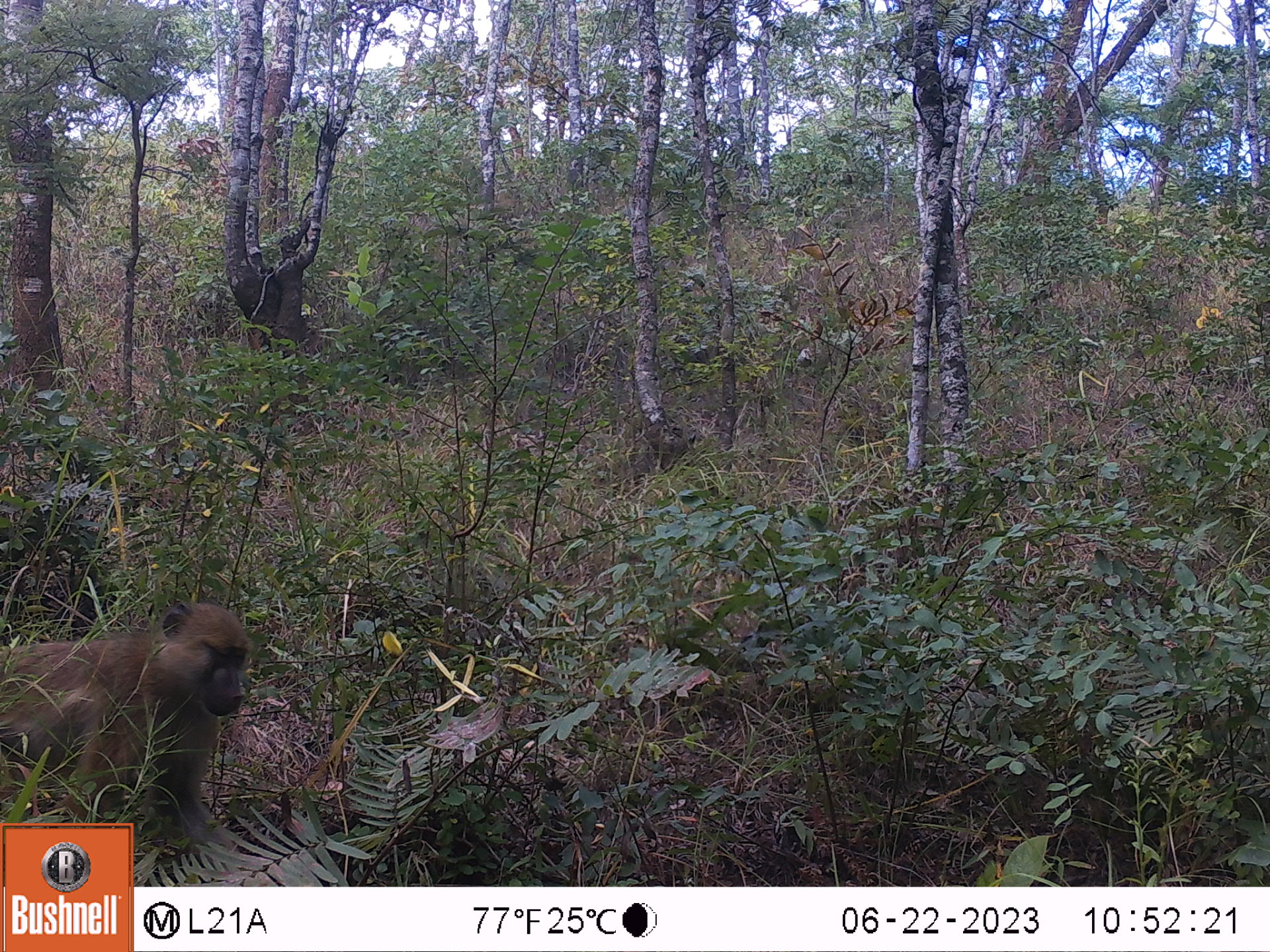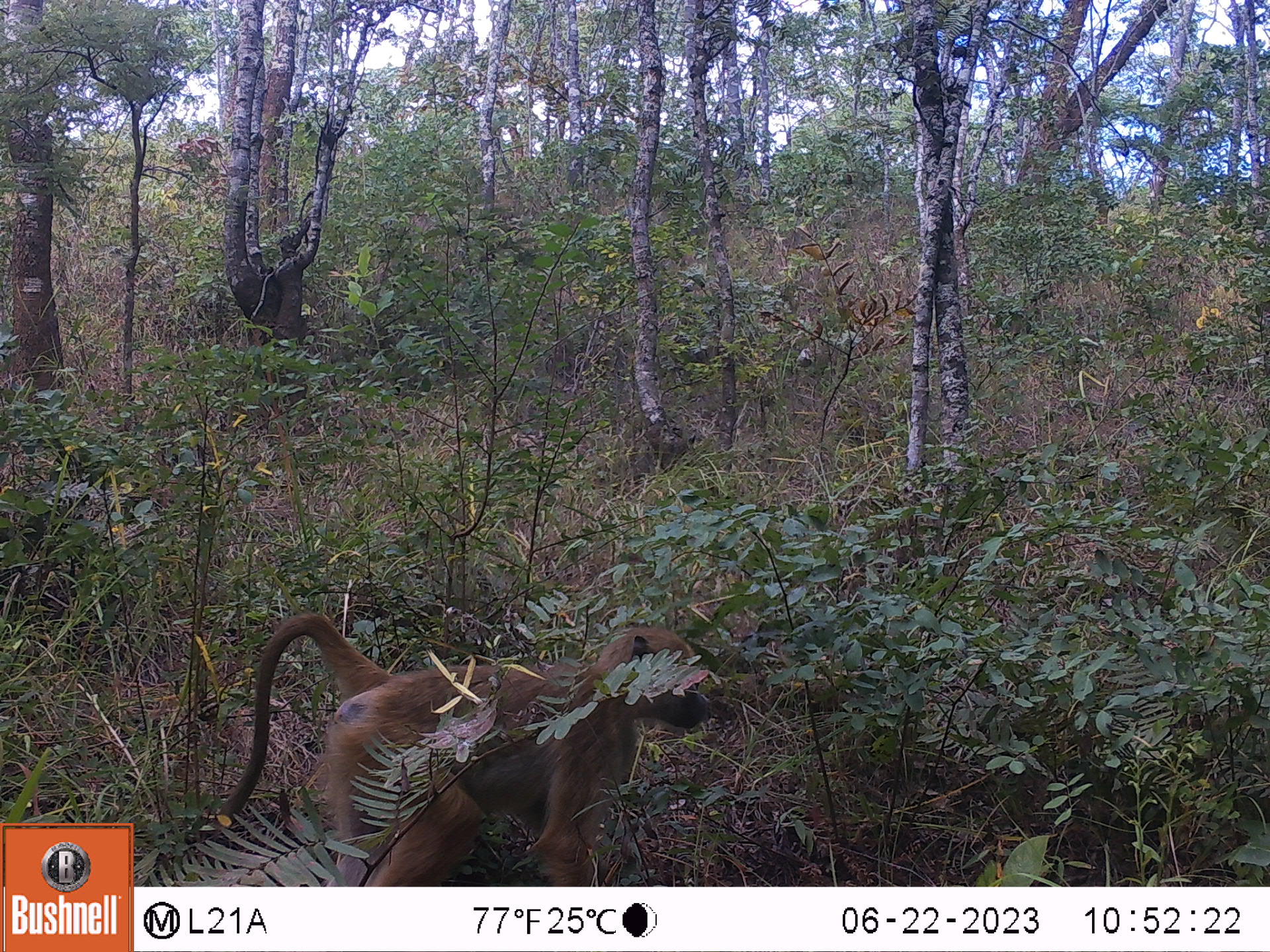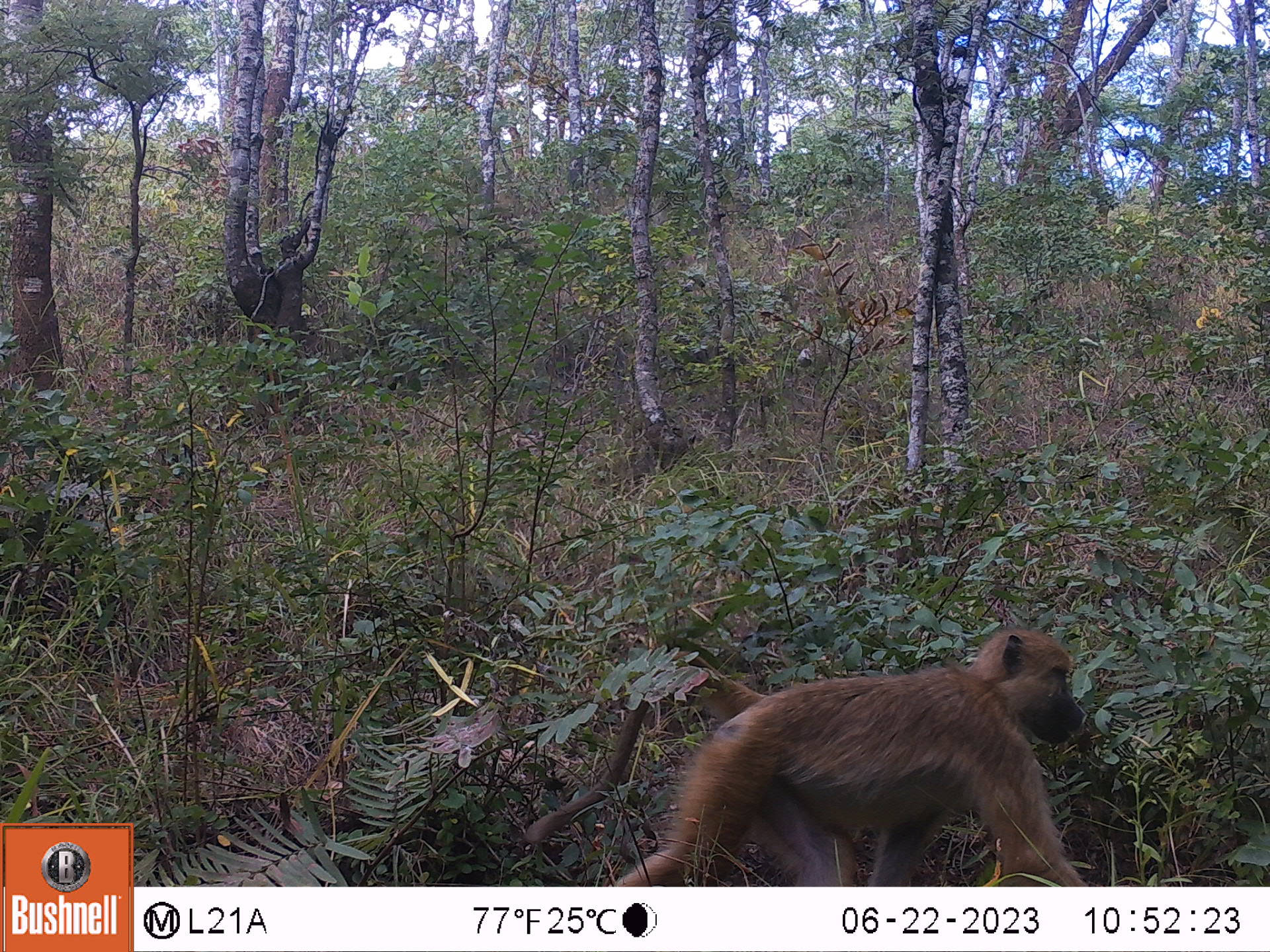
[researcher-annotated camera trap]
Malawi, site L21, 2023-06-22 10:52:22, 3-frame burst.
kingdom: Animalia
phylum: Chordata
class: Mammalia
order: Primates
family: Cercopithecidae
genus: Papio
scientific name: Papio cynocephalus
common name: yellow baboon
Yellow baboon (Papio cynocephalus), count 1.